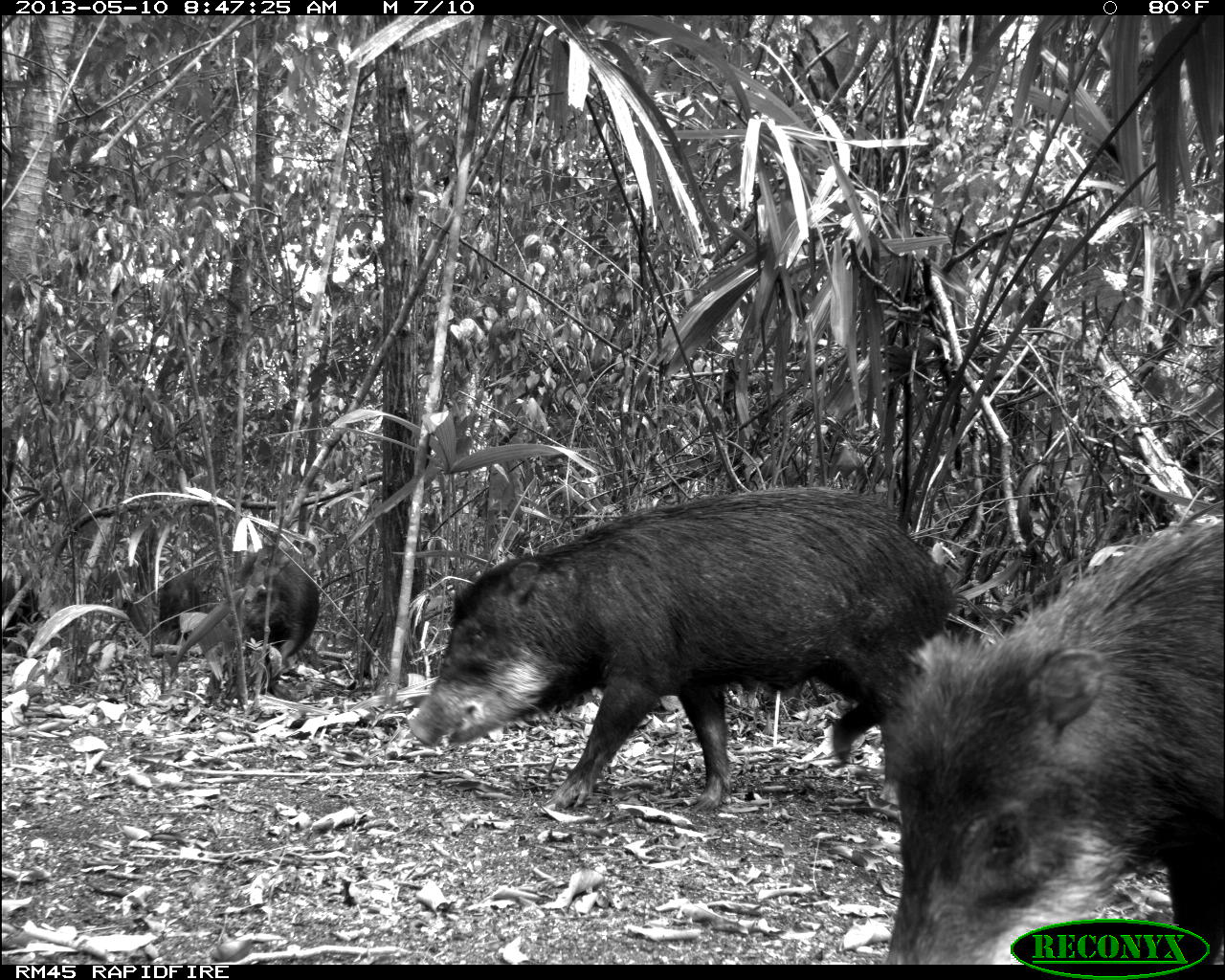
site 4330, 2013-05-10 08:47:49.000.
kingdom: Animalia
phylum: Chordata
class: Mammalia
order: Artiodactyla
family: Tayassuidae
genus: Tayassu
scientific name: Tayassu pecari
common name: white-lipped peccary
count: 4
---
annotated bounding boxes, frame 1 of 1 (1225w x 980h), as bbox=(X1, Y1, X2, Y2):
tayassu pecari: bbox=(406, 484, 958, 814); bbox=(880, 512, 1225, 964); bbox=(234, 539, 320, 670); bbox=(157, 574, 201, 655); bbox=(0, 573, 41, 648)